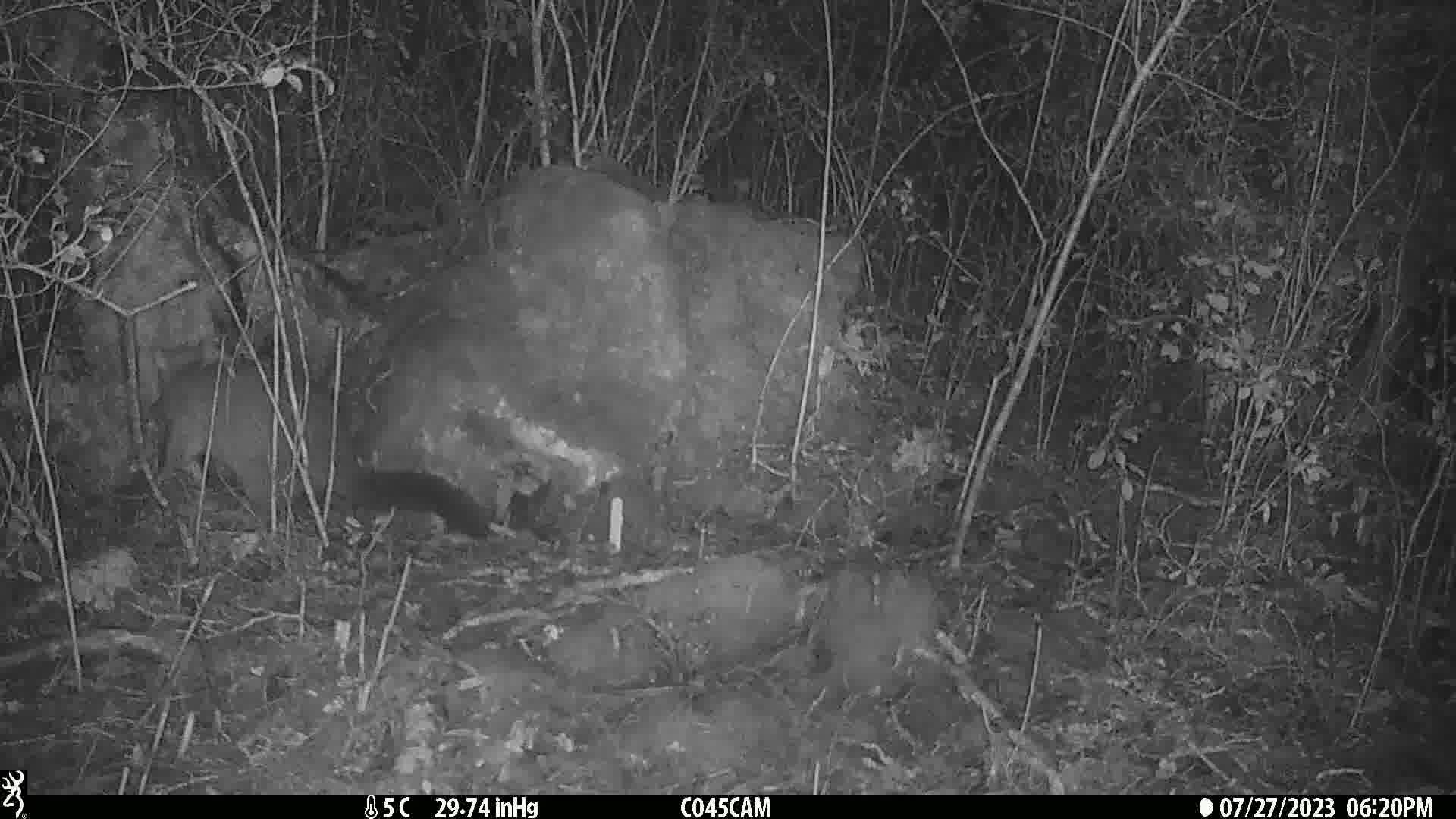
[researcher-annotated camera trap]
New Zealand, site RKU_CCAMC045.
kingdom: Animalia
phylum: Chordata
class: Mammalia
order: Diprotodontia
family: Phalangeridae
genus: Trichosurus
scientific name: Trichosurus vulpecula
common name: common brushtail possum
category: possum